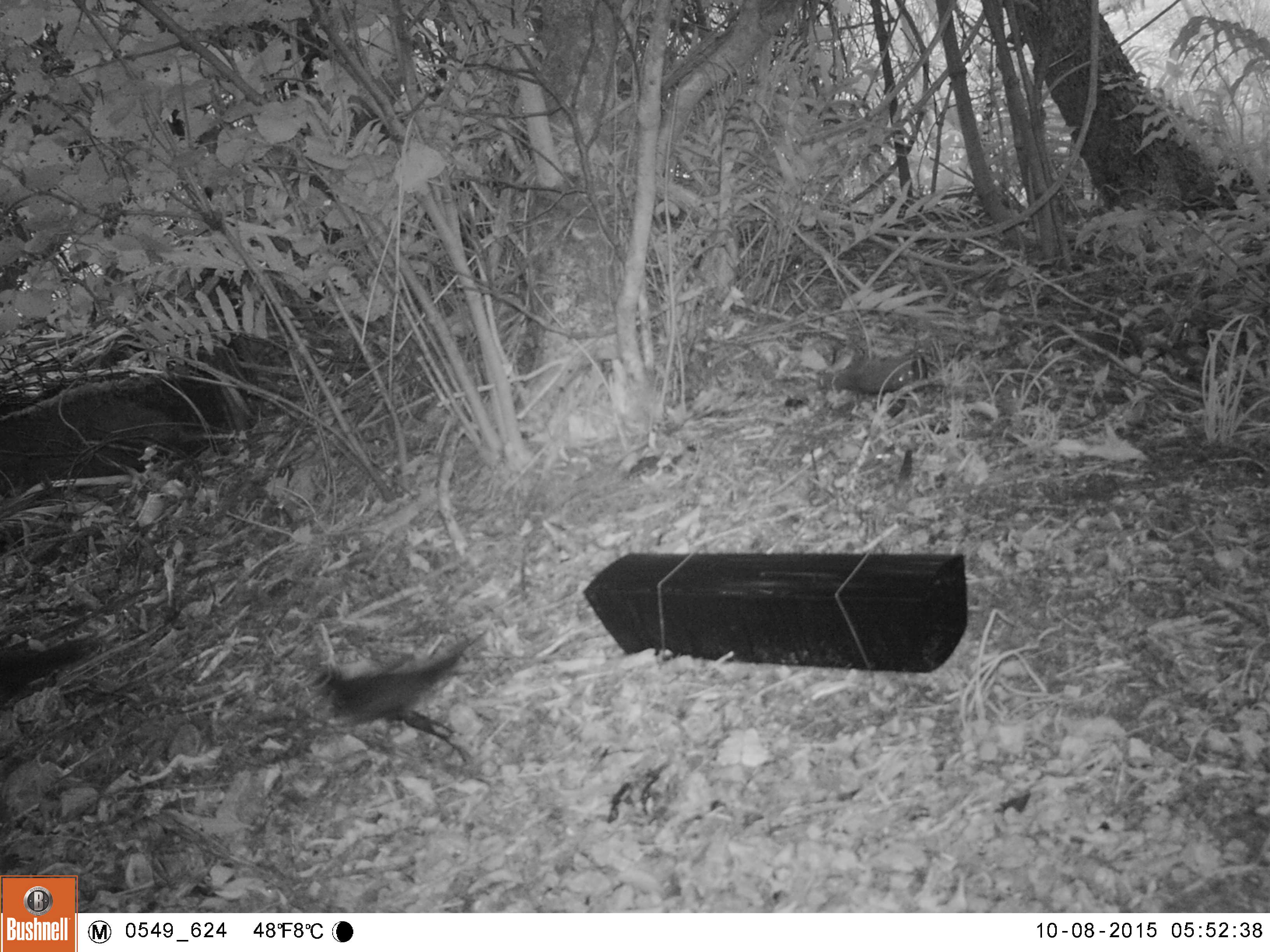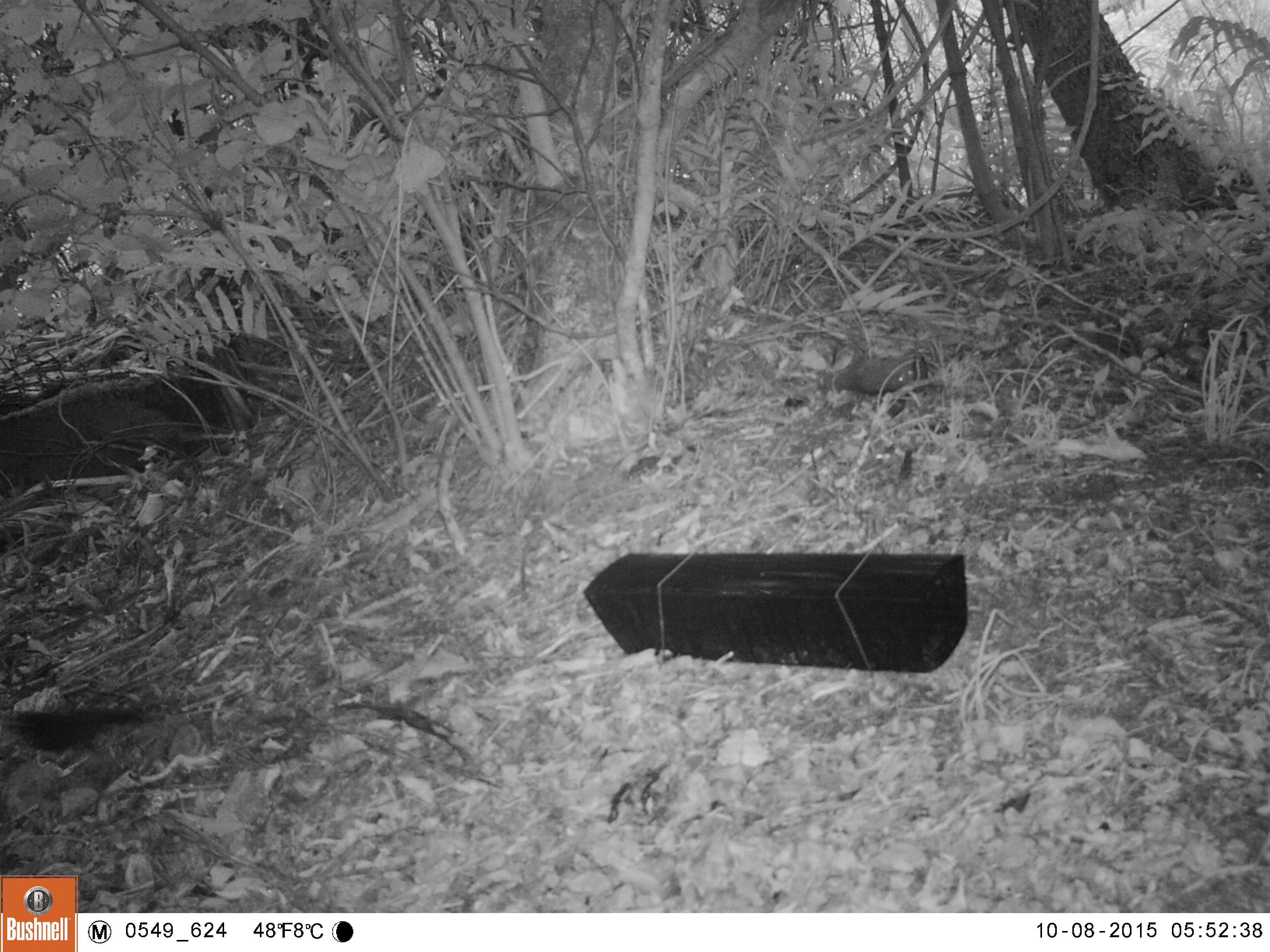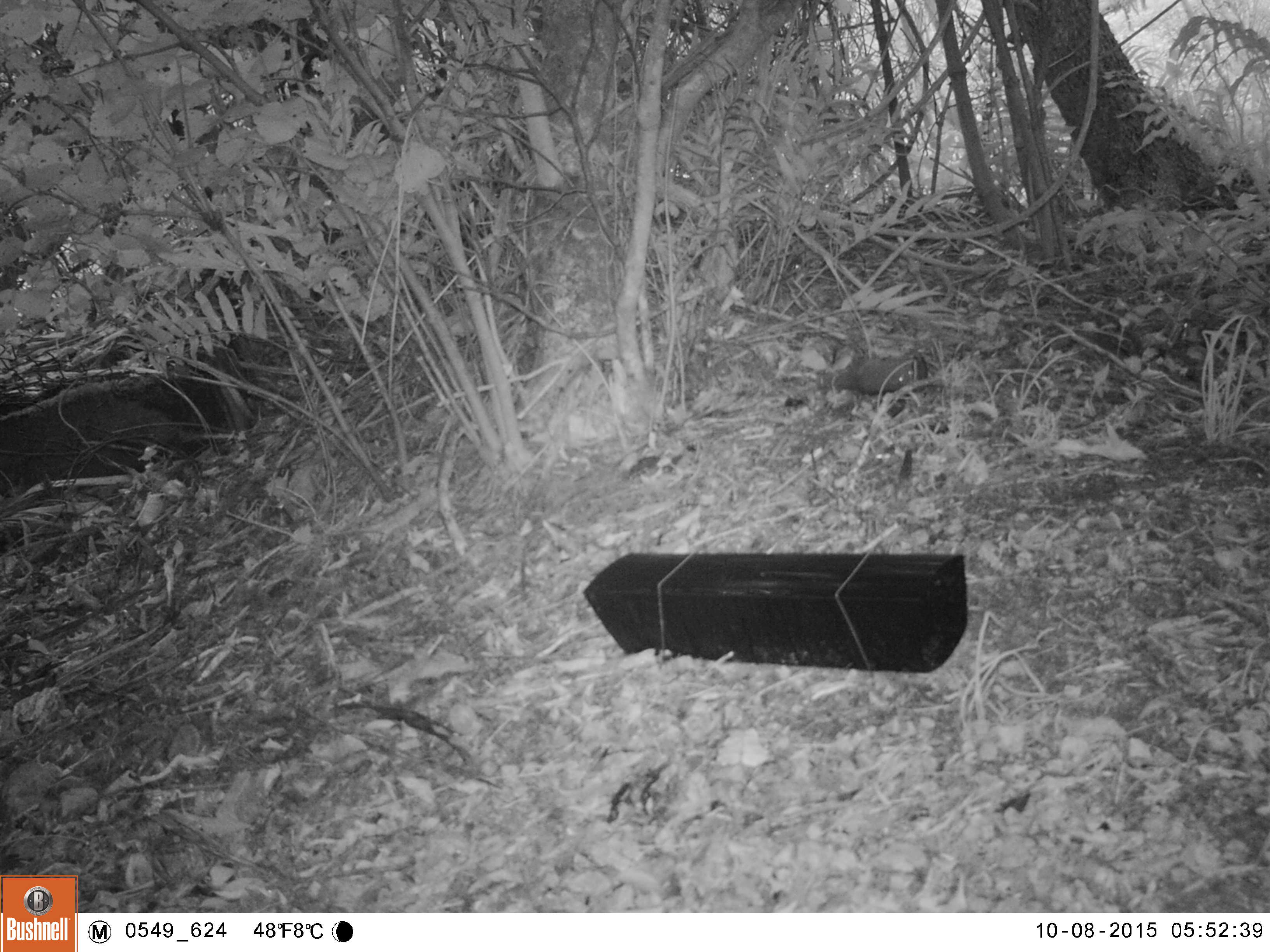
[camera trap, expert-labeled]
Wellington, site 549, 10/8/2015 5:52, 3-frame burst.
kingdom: Animalia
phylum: Chordata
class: Aves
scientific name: Aves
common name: bird